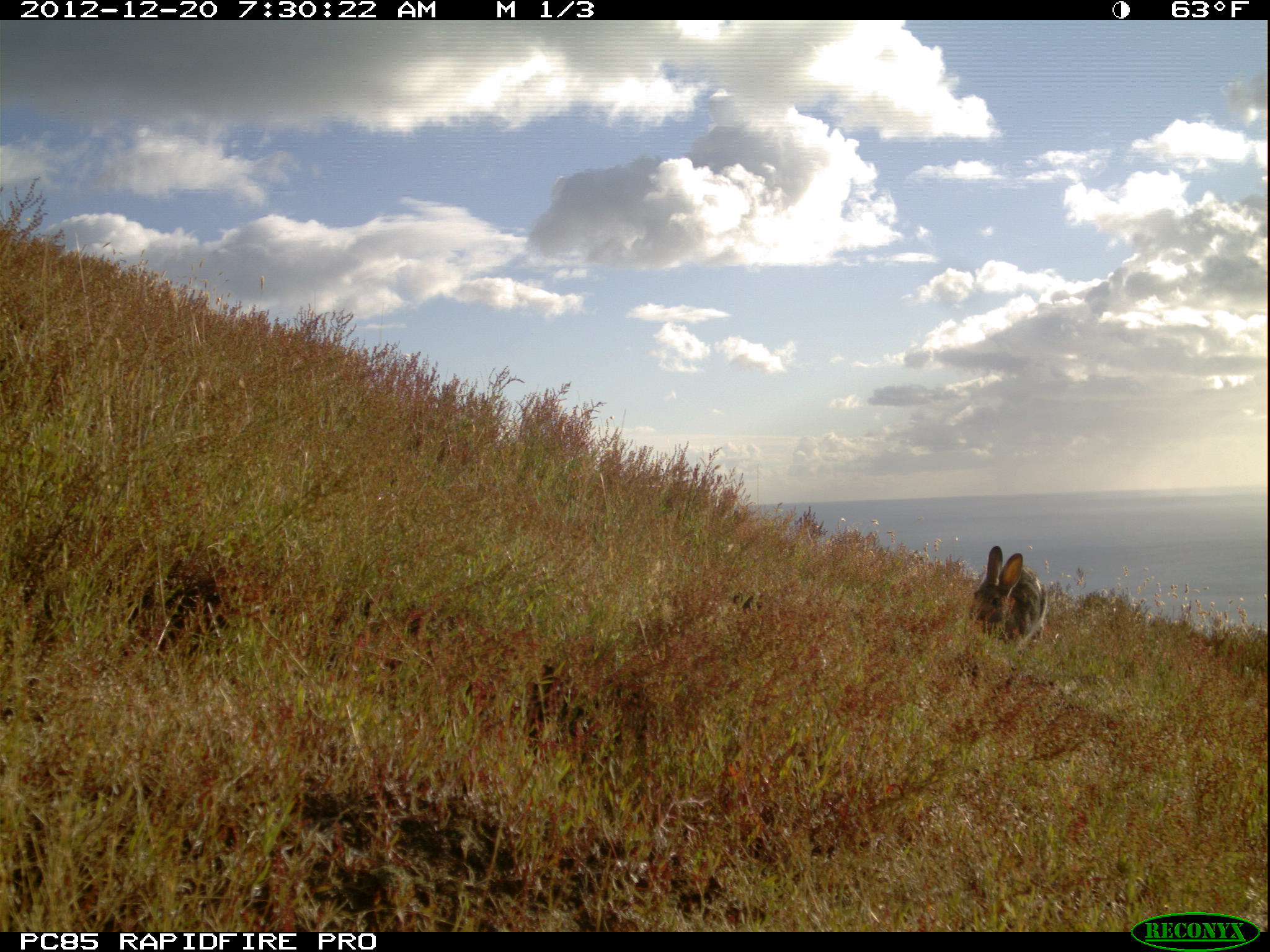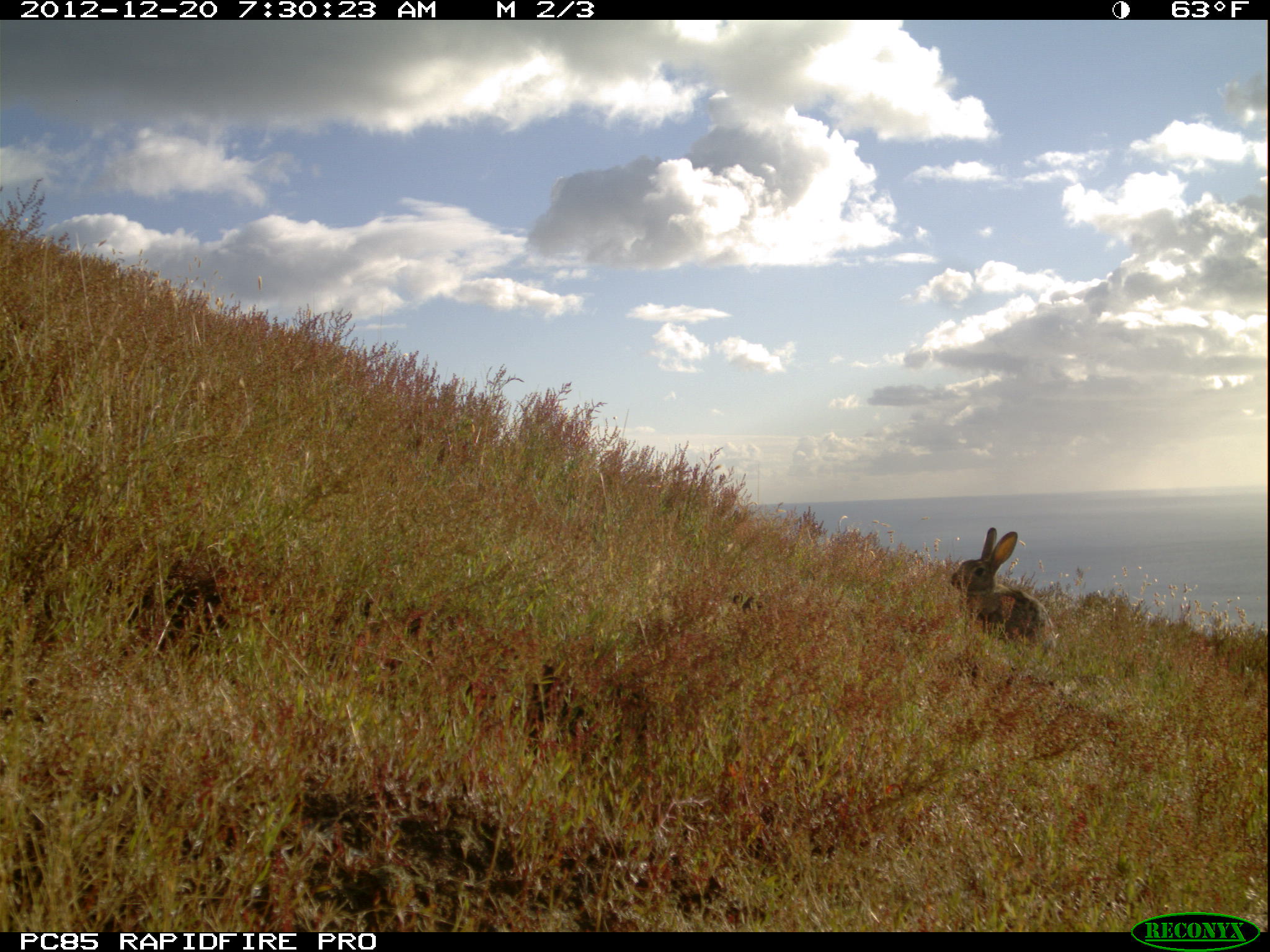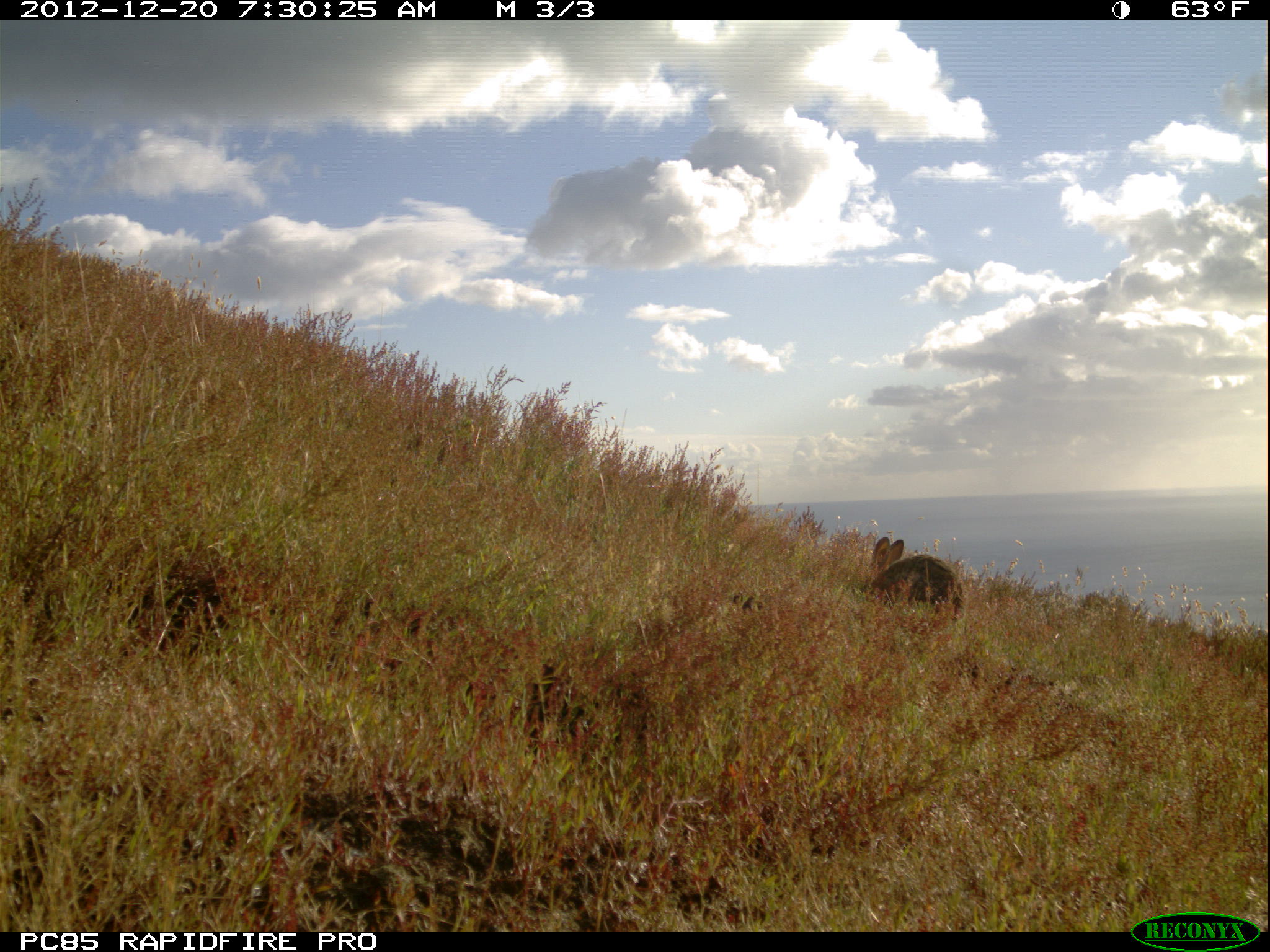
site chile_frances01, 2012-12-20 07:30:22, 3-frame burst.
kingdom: Animalia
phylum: Chordata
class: Mammalia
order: Lagomorpha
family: Leporidae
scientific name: Leporidae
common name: rabbits and hares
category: rabbit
Rabbit (rabbits and hares) (Leporidae).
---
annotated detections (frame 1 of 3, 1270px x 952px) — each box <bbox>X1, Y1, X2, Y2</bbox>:
rabbit: <bbox>969, 545, 1047, 649</bbox>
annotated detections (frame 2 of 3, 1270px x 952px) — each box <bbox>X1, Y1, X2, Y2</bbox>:
rabbit: <bbox>947, 527, 1053, 654</bbox>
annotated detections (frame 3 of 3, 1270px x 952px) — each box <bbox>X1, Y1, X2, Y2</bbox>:
rabbit: <bbox>866, 534, 961, 619</bbox>